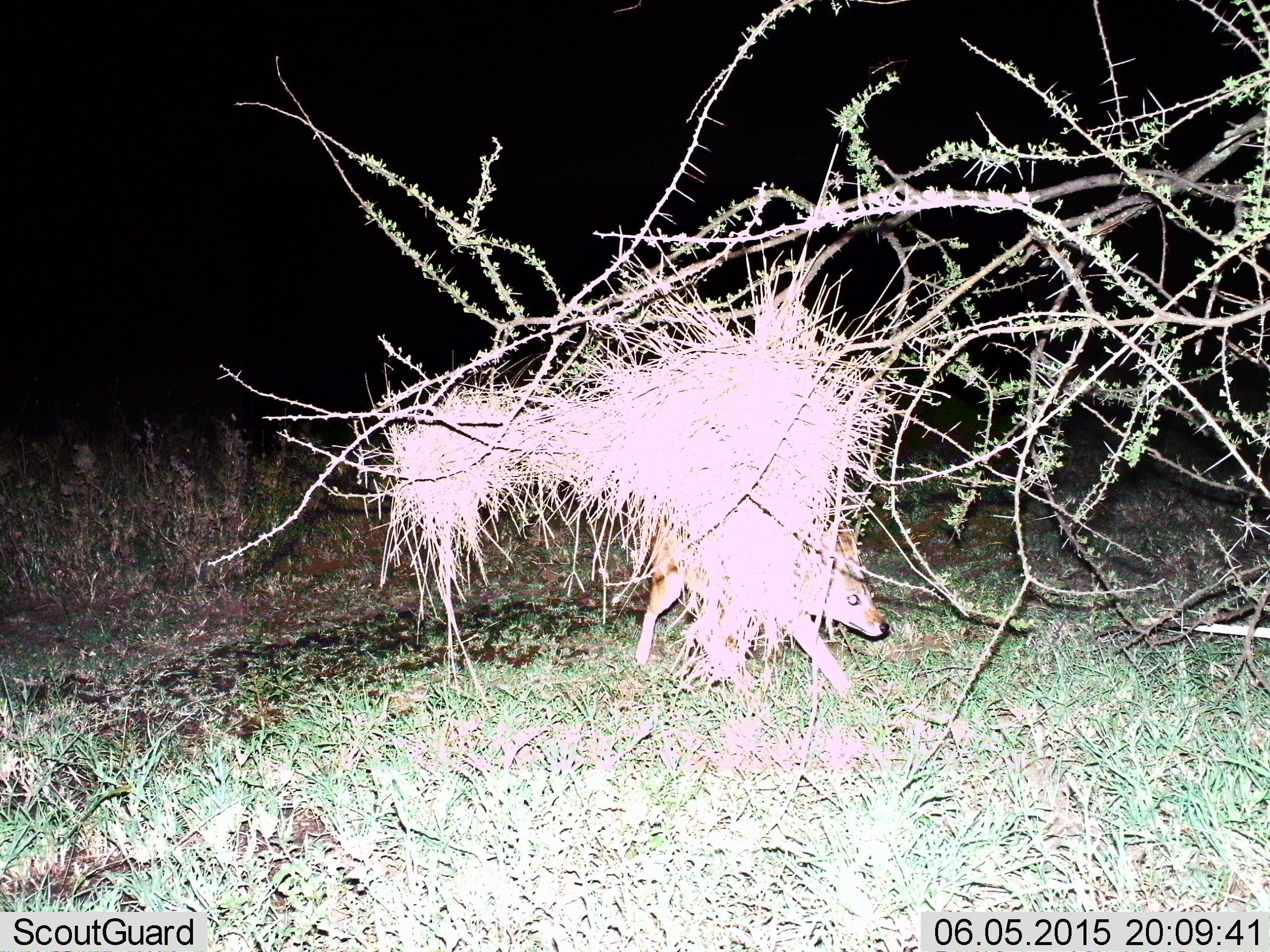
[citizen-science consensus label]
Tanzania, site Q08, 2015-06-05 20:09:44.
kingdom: Animalia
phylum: Chordata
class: Mammalia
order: Carnivora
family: Canidae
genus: Lupulella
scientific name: Lupulella mesomelas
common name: black-backed jackal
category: jackal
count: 1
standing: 0%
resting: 0%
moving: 100%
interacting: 0%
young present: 0%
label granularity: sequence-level